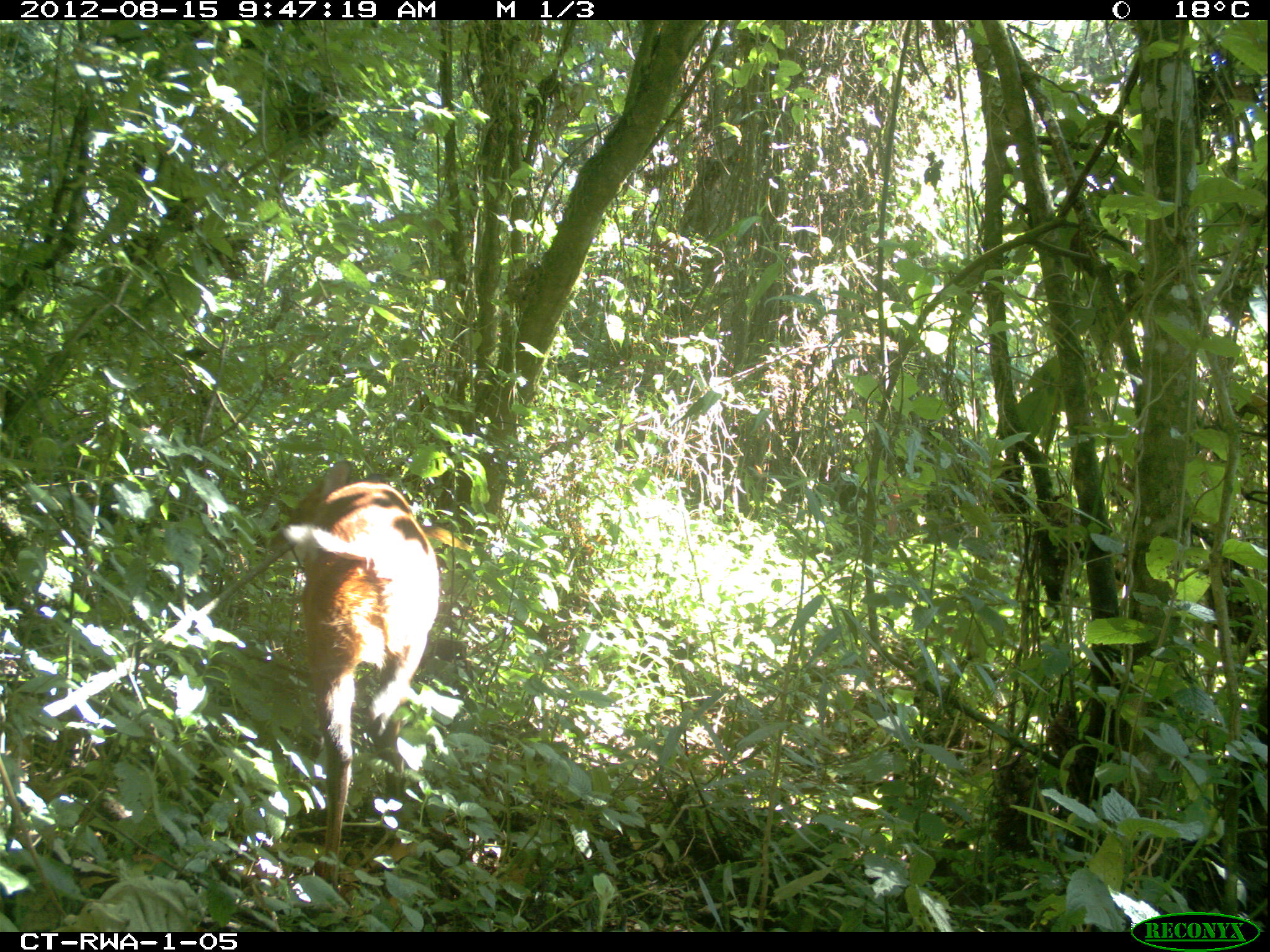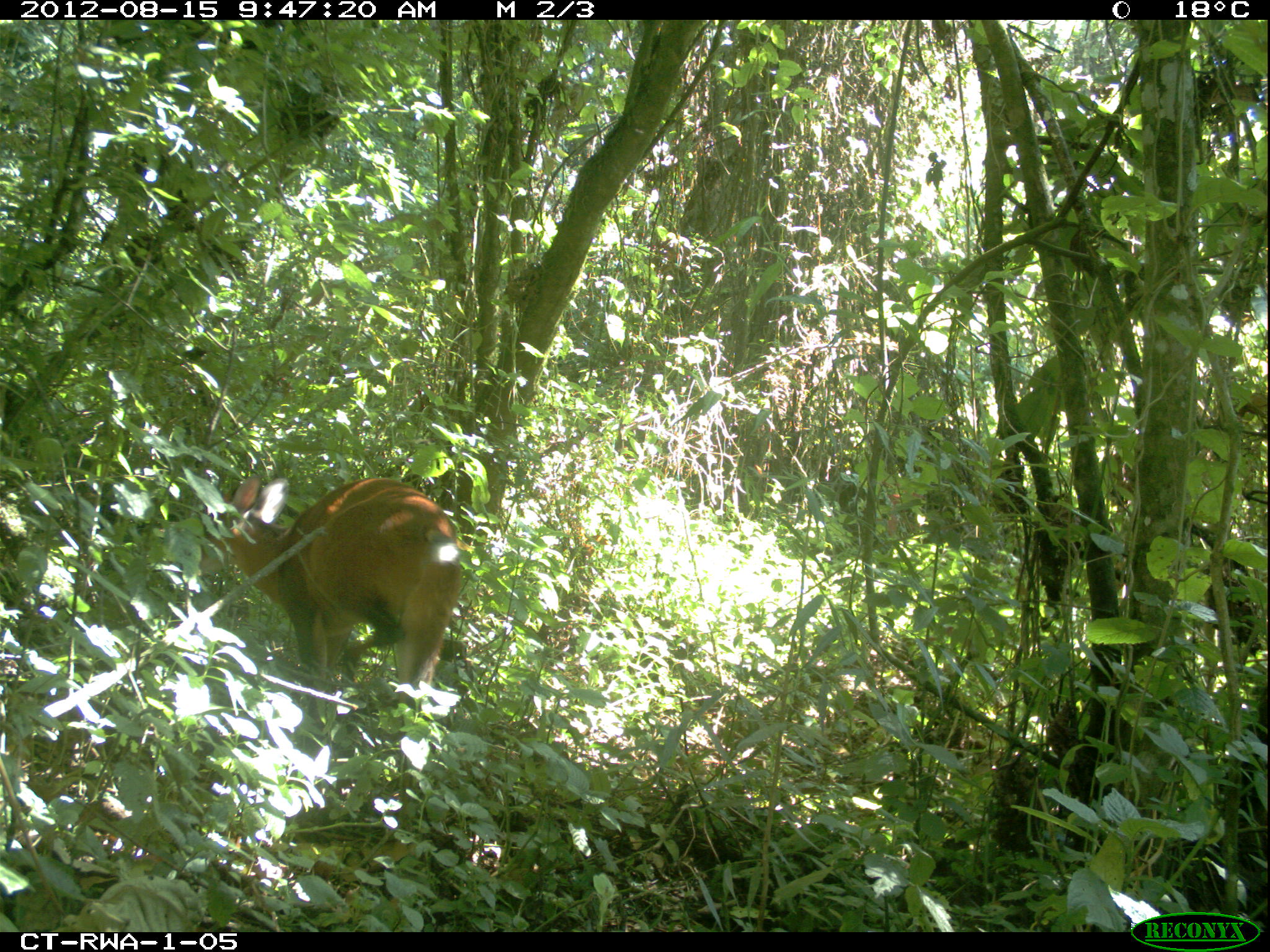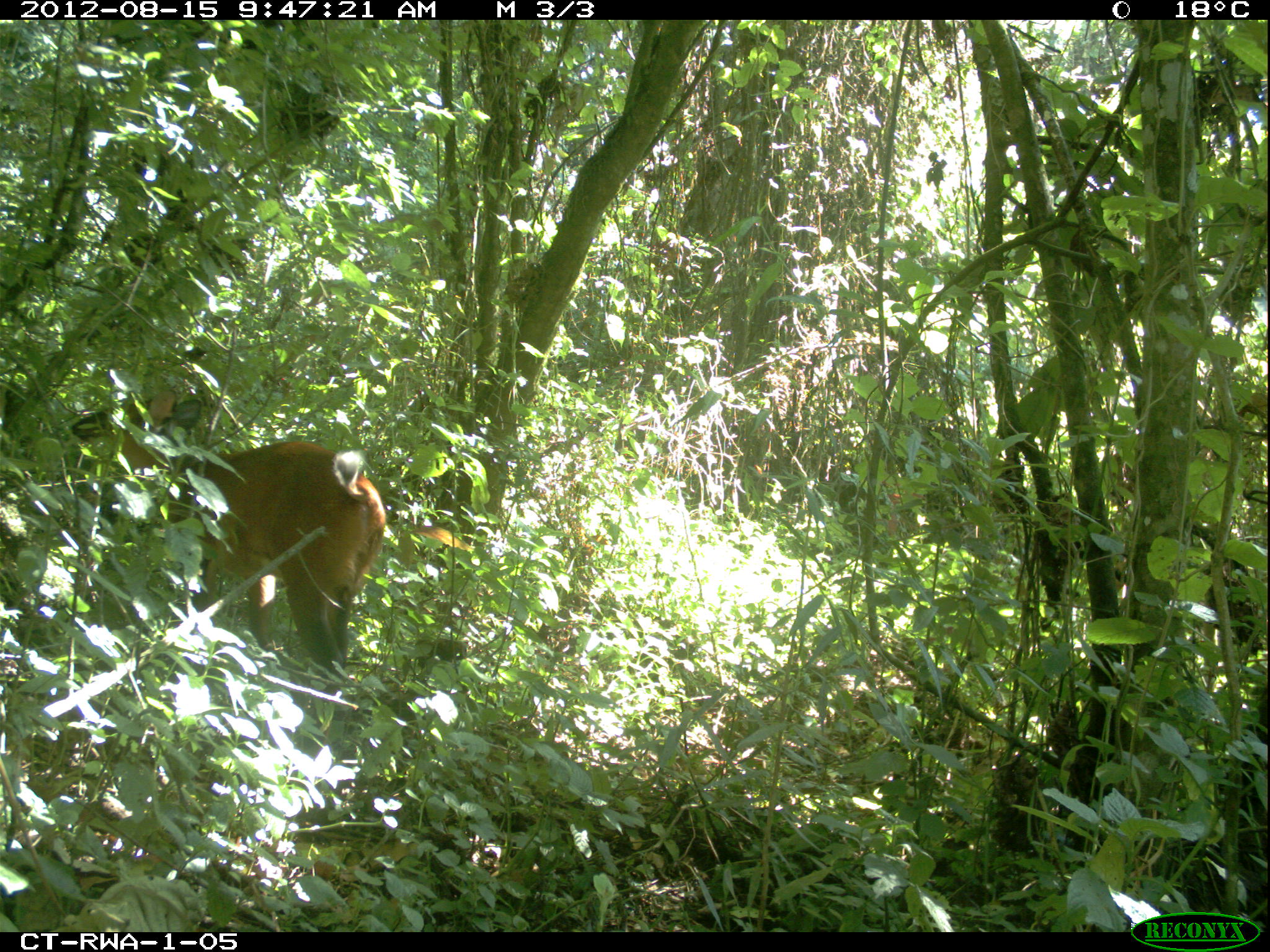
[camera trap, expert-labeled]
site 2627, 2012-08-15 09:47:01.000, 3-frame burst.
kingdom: Animalia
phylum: Chordata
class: Mammalia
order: Artiodactyla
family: Bovidae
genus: Cephalophus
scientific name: Cephalophus nigrifrons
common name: black-fronted duiker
Cephalophus nigrifrons (black-fronted duiker), count 1.